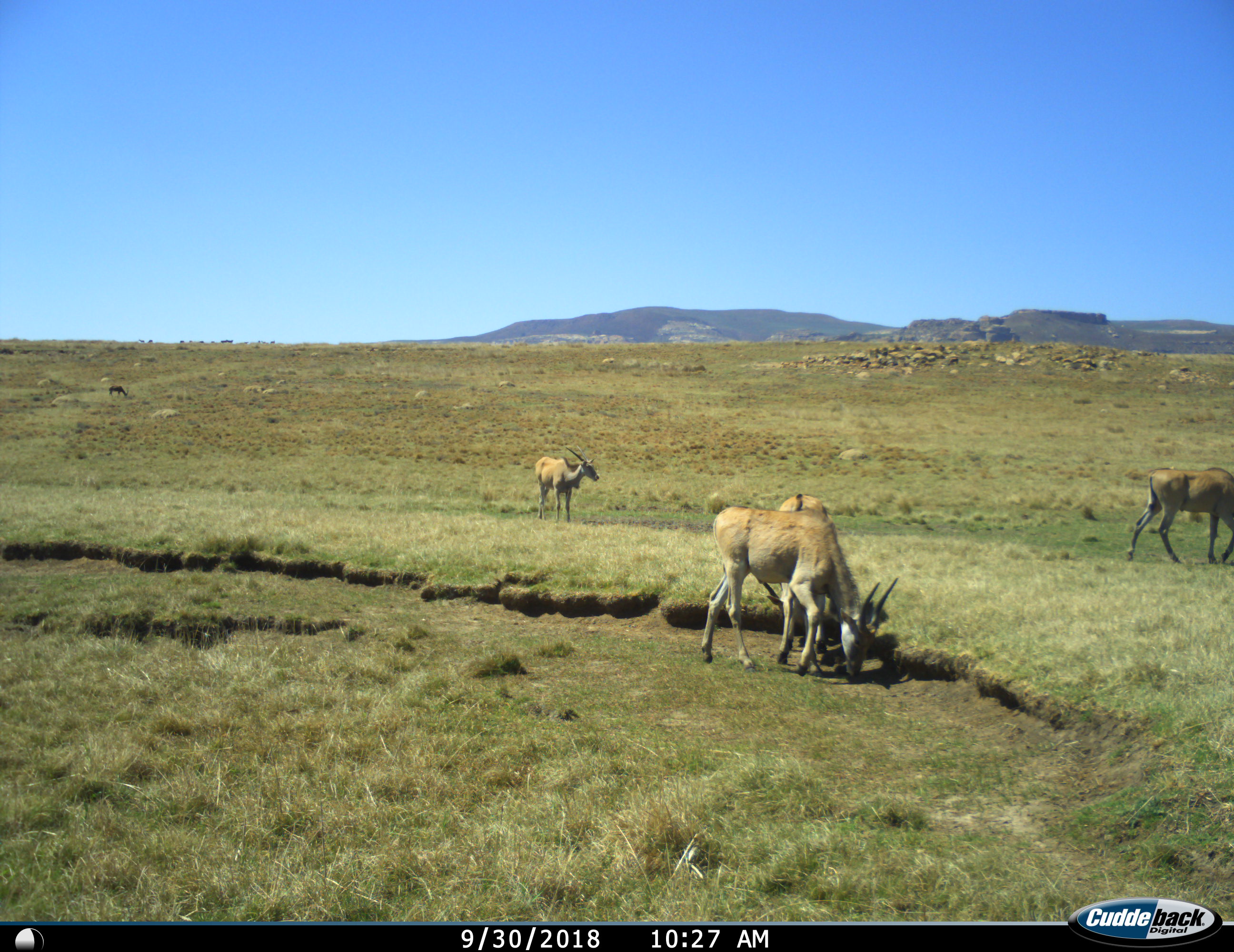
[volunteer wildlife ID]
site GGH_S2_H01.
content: unidentified animal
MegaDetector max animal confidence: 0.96